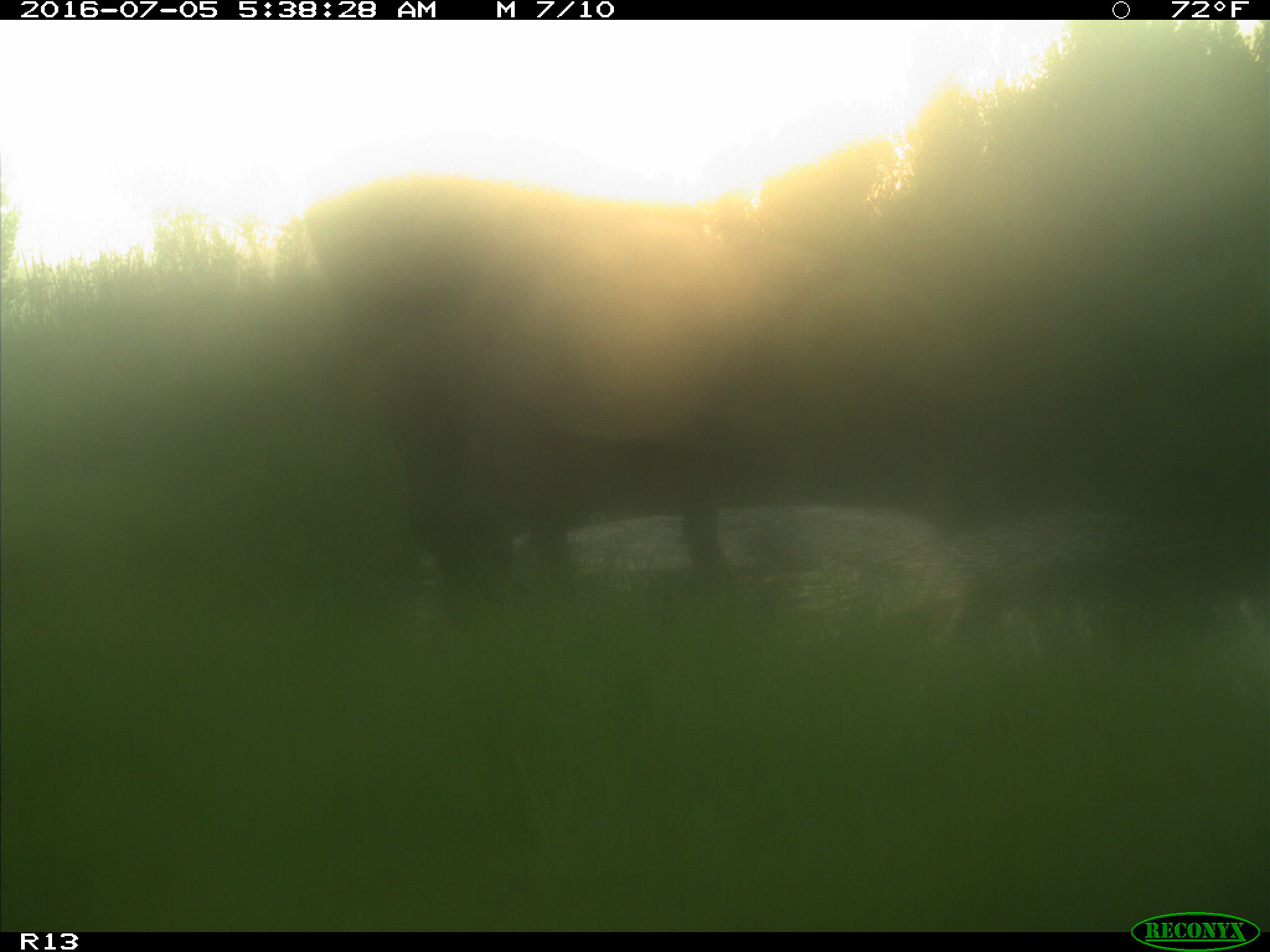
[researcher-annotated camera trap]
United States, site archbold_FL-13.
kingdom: Animalia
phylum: Chordata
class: Mammalia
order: Artiodactyla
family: Bovidae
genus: Bos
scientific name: Bos taurus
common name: domestic cow